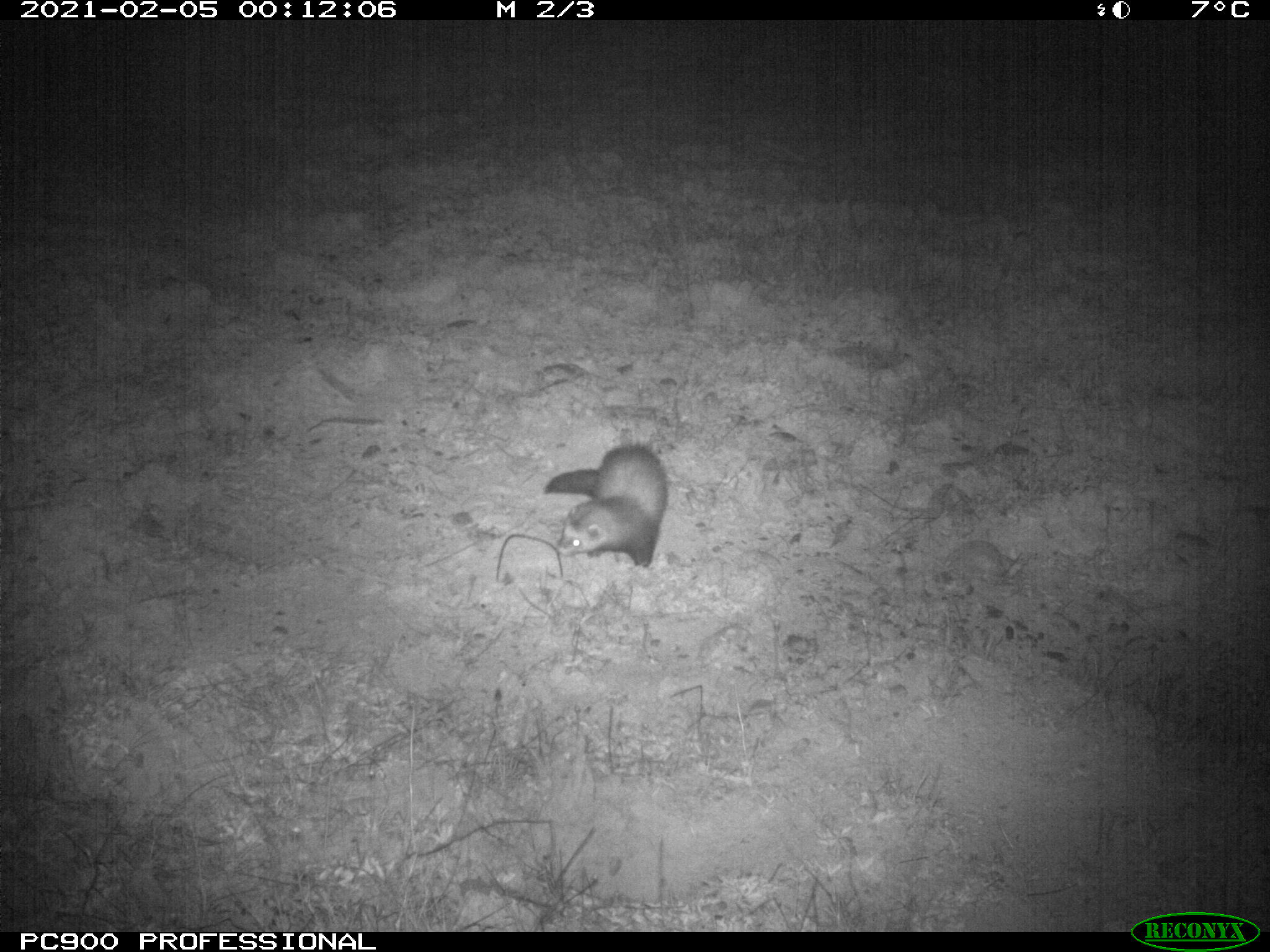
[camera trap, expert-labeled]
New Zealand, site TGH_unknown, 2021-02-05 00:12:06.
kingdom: Animalia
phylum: Chordata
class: Mammalia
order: Carnivora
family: Mustelidae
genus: Mustela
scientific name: Mustela furo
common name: ferret